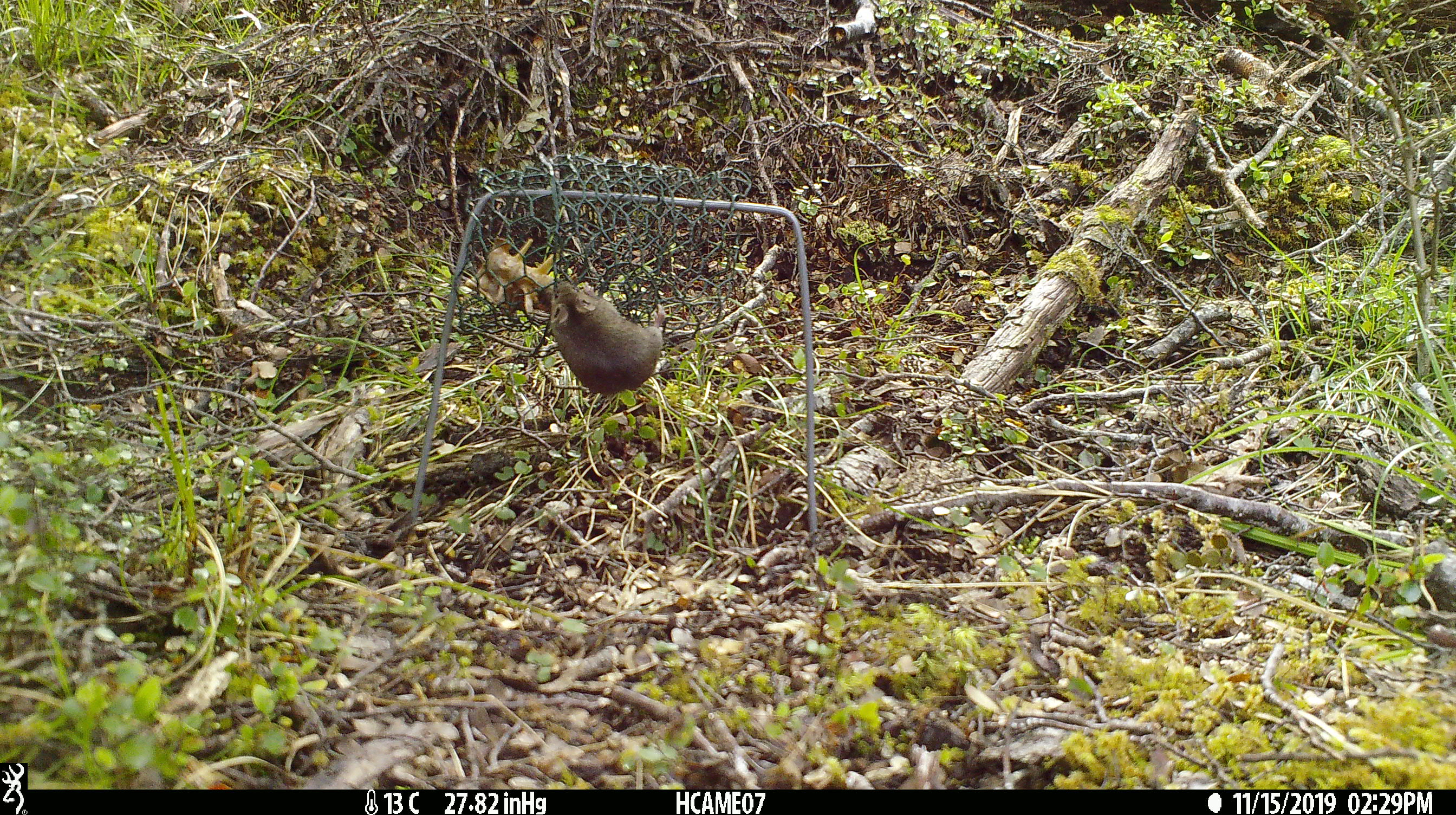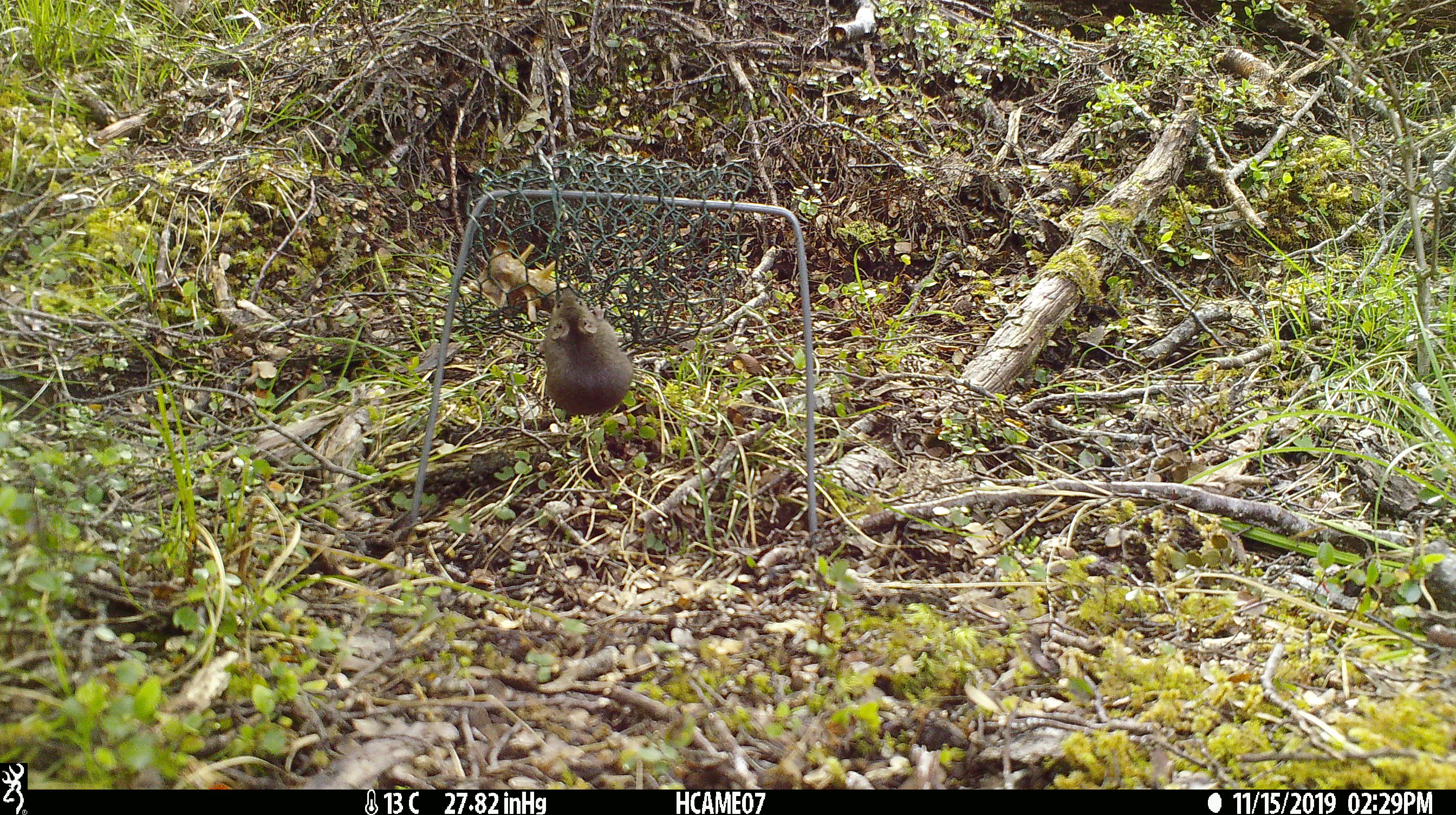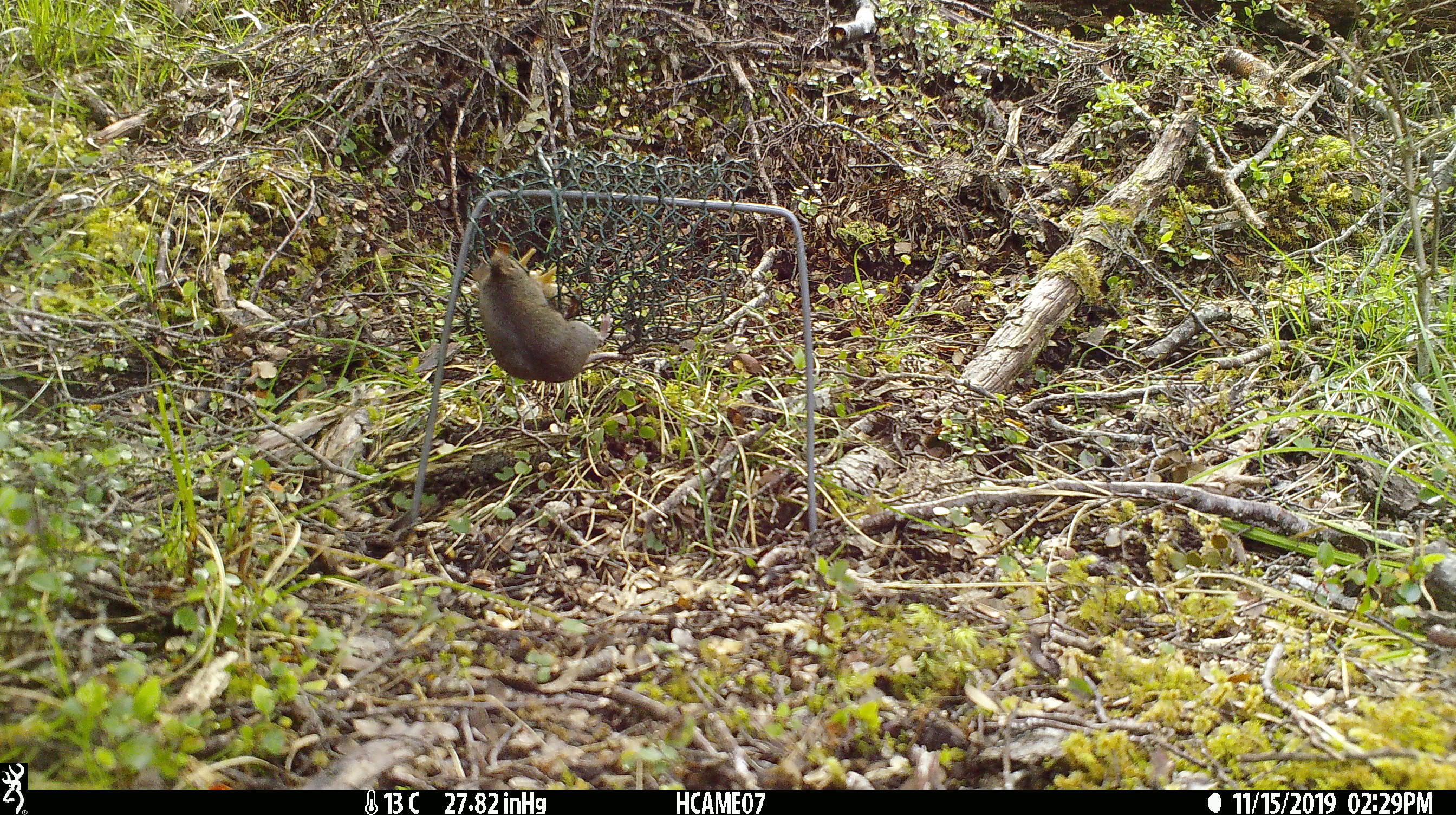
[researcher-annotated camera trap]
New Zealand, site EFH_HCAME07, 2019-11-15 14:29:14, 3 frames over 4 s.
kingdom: Animalia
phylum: Chordata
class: Mammalia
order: Rodentia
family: Muridae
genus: Mus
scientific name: Mus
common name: mouse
Mouse (Mus).